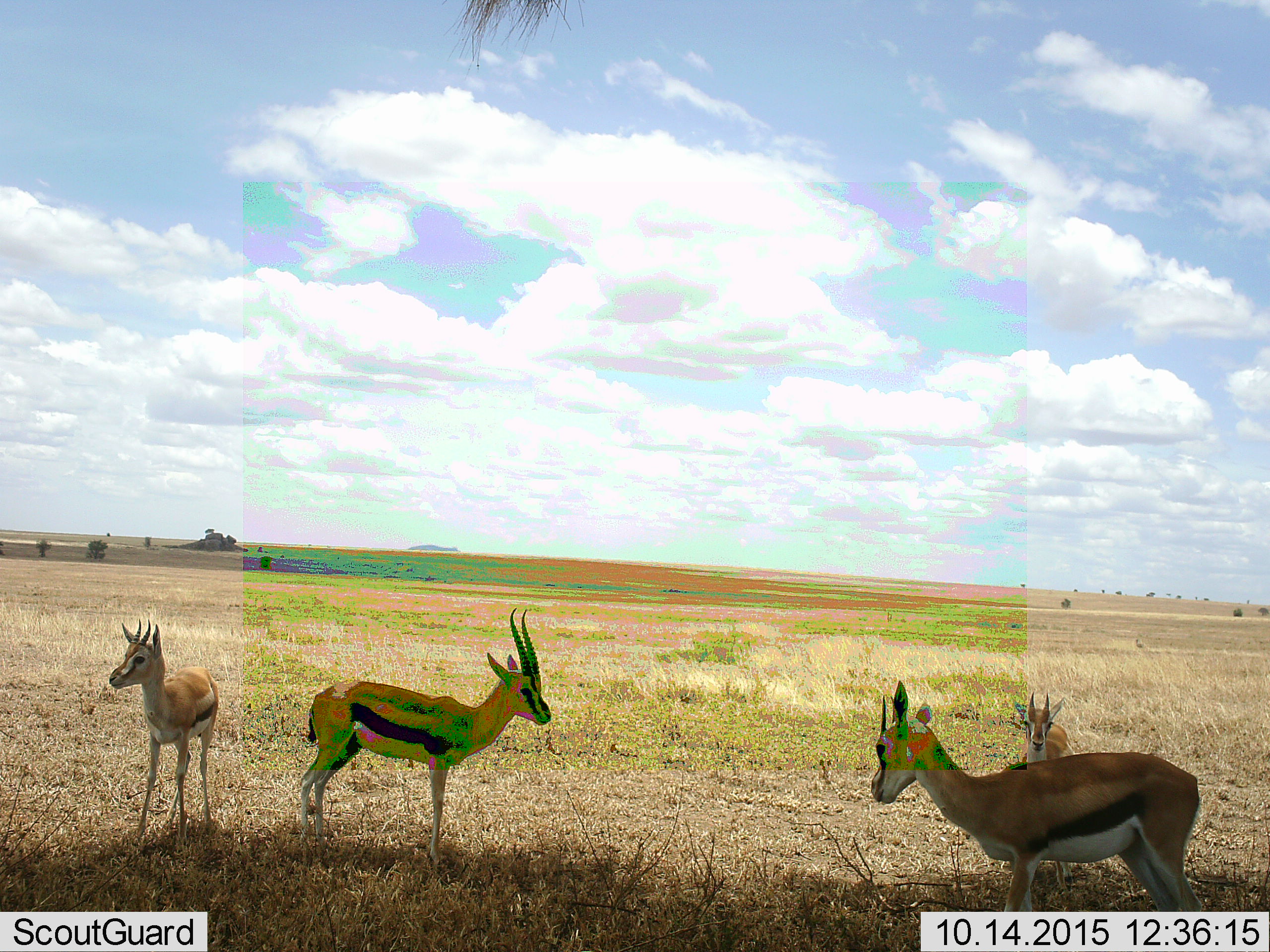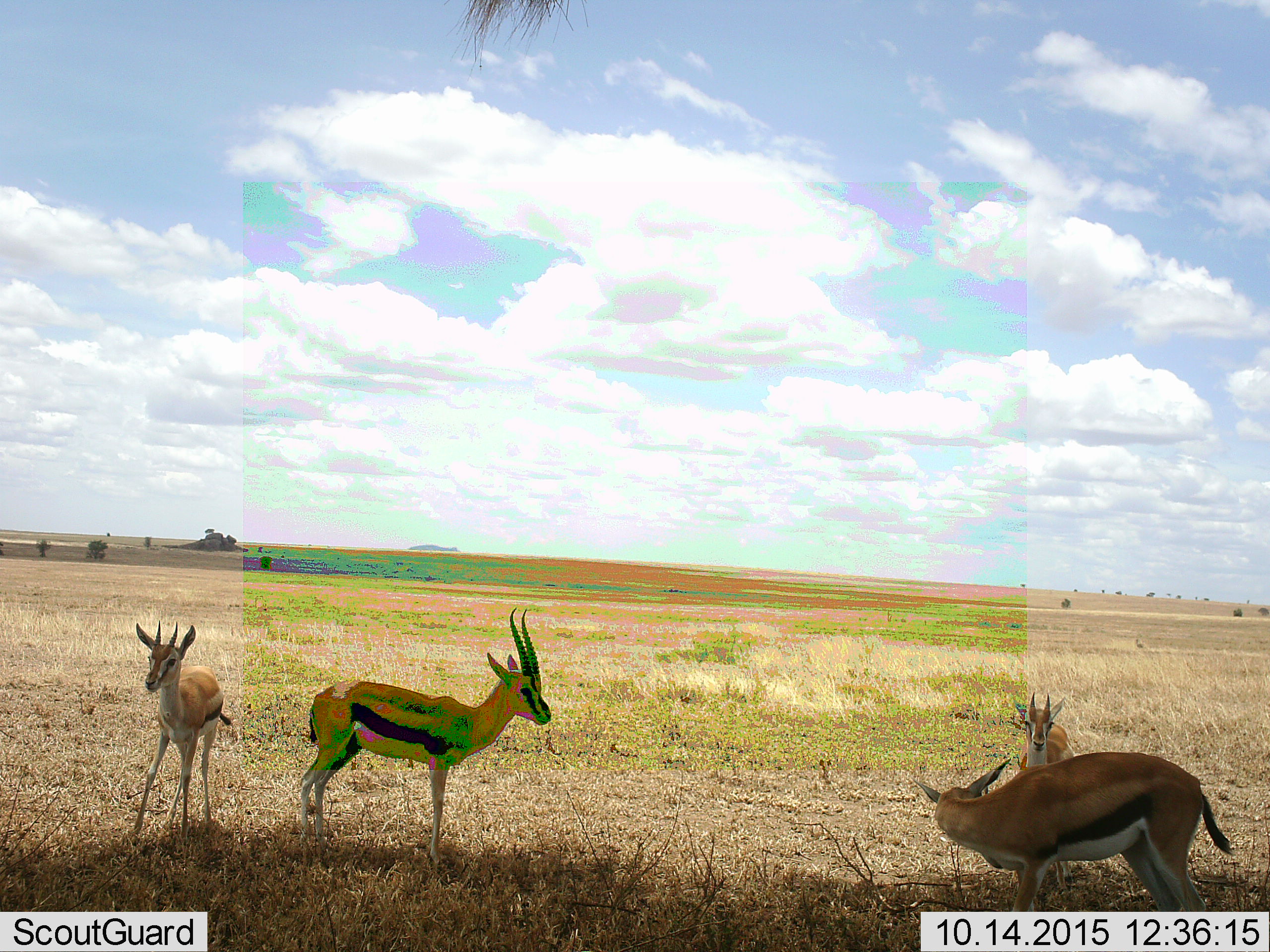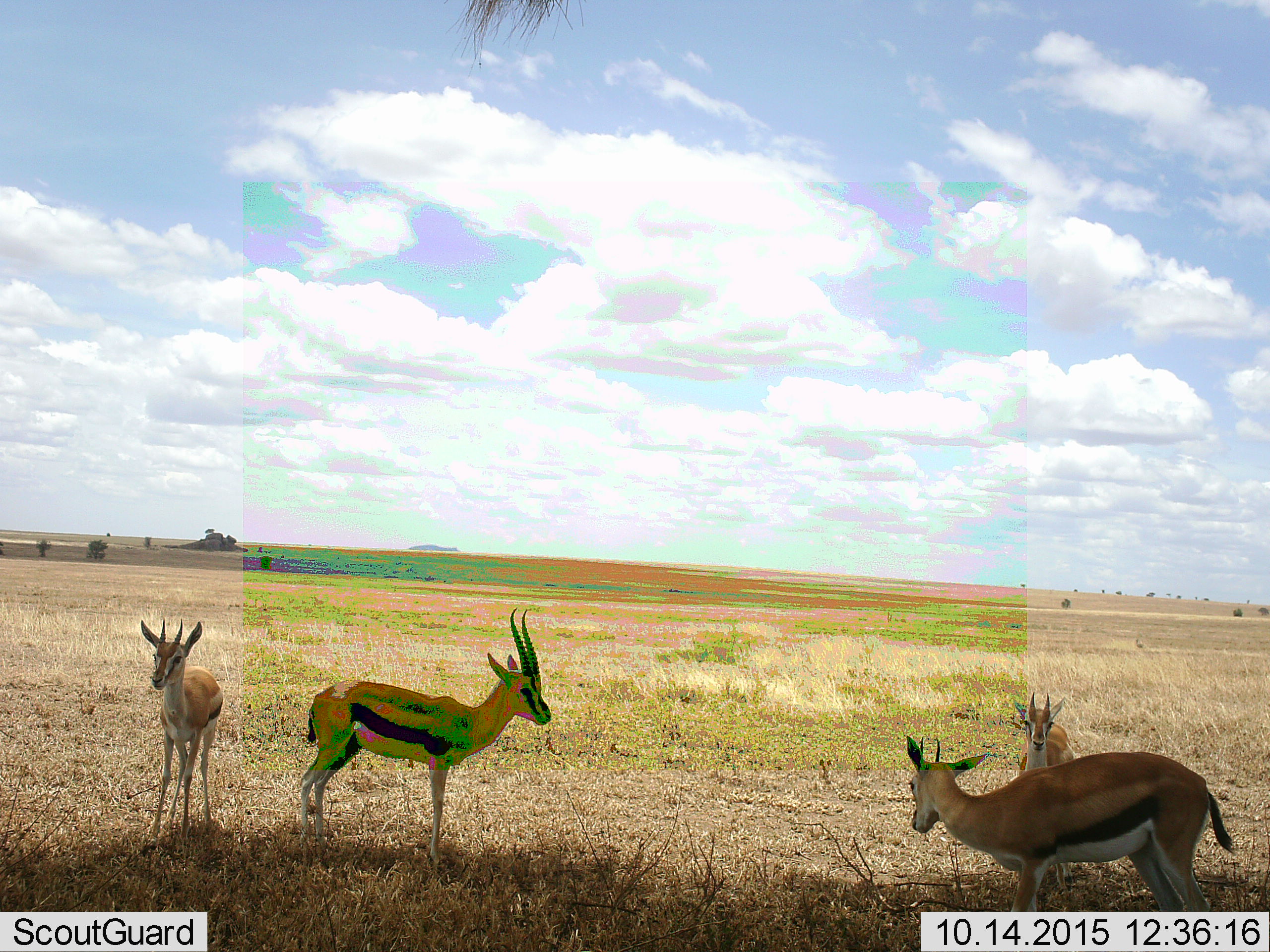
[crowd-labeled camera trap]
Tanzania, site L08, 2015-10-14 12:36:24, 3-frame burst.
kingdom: Animalia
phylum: Chordata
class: Mammalia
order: Artiodactyla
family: Bovidae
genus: Eudorcas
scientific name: Eudorcas thomsonii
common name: thomson's gazelle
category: gazellethomsons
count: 4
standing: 100%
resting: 0%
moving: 0%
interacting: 0%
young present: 25%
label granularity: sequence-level